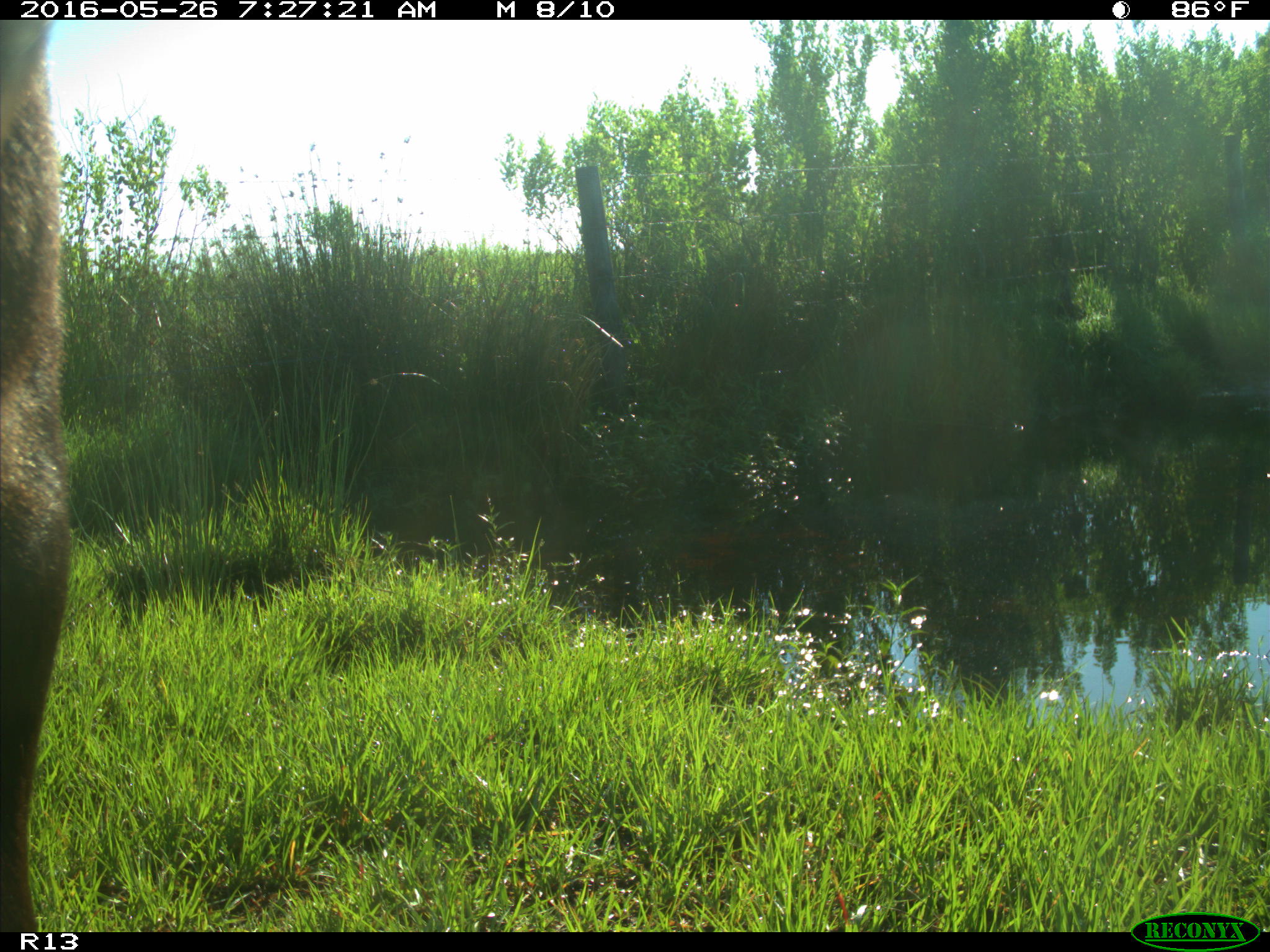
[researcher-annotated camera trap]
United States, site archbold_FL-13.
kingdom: Animalia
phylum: Chordata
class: Mammalia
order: Artiodactyla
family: Bovidae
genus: Bos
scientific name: Bos taurus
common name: domestic cow